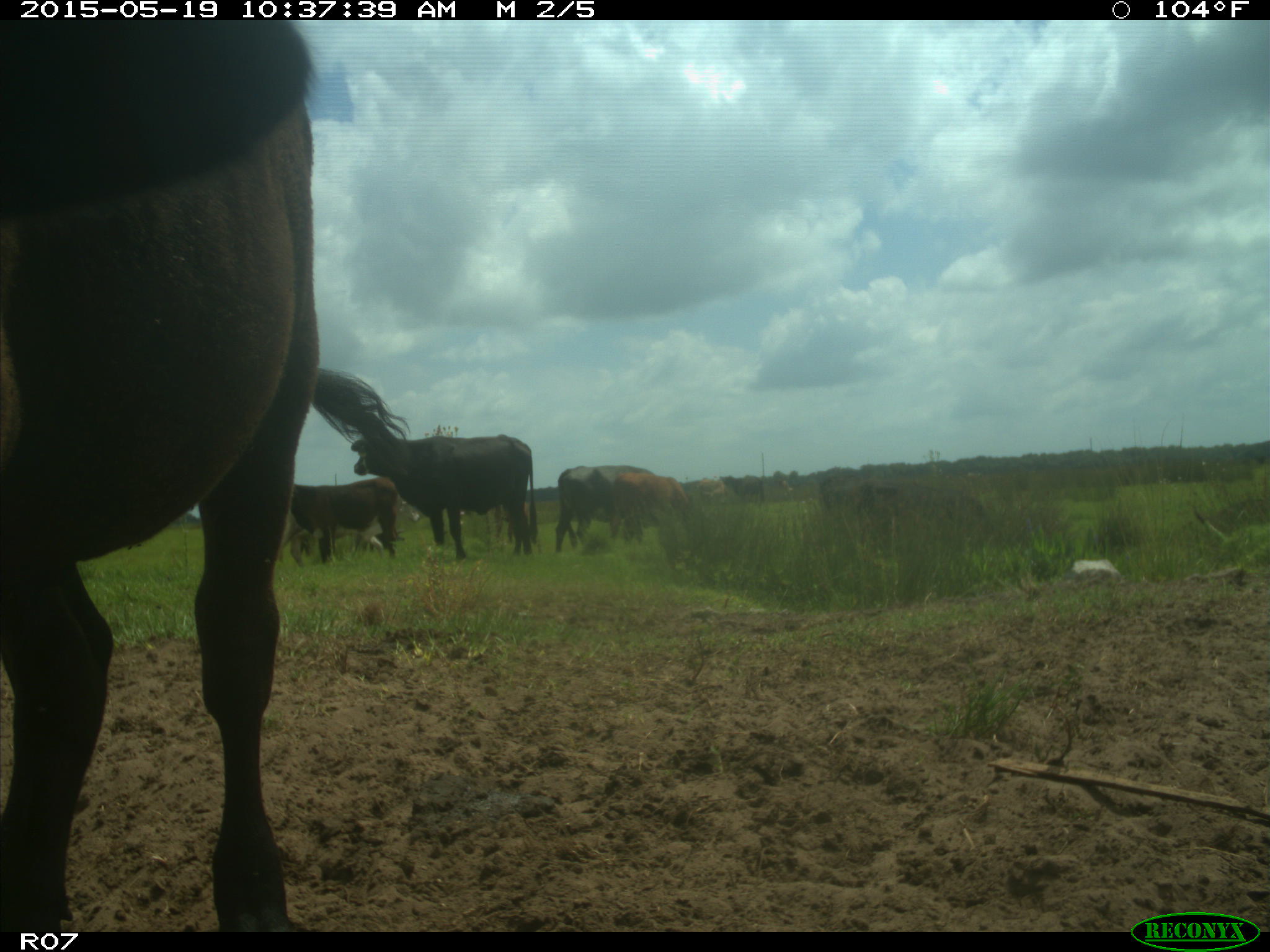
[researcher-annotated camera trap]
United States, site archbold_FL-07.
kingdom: Animalia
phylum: Chordata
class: Mammalia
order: Artiodactyla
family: Bovidae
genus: Bos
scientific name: Bos taurus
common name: domestic cow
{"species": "Bos taurus (domestic cow)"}